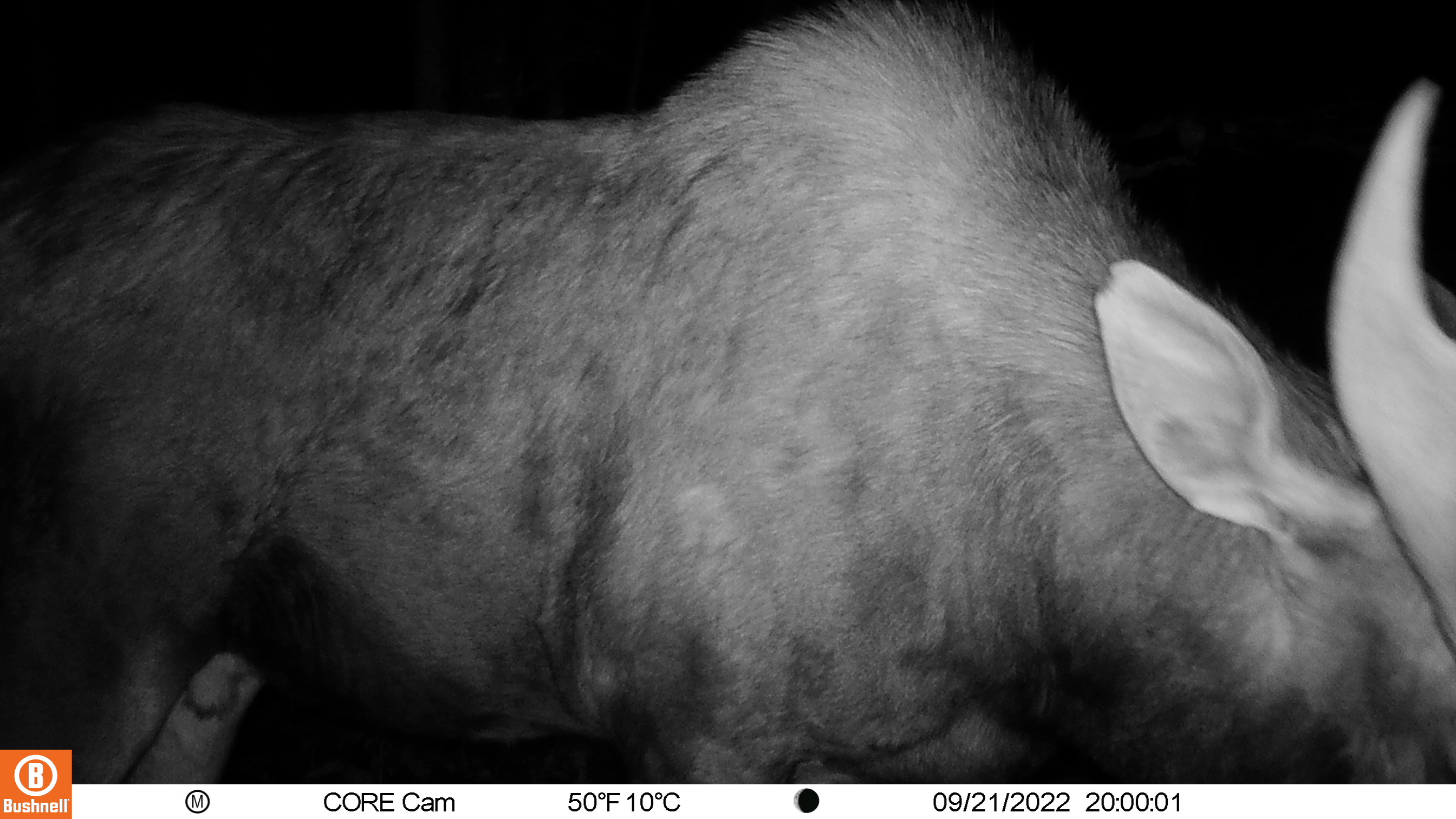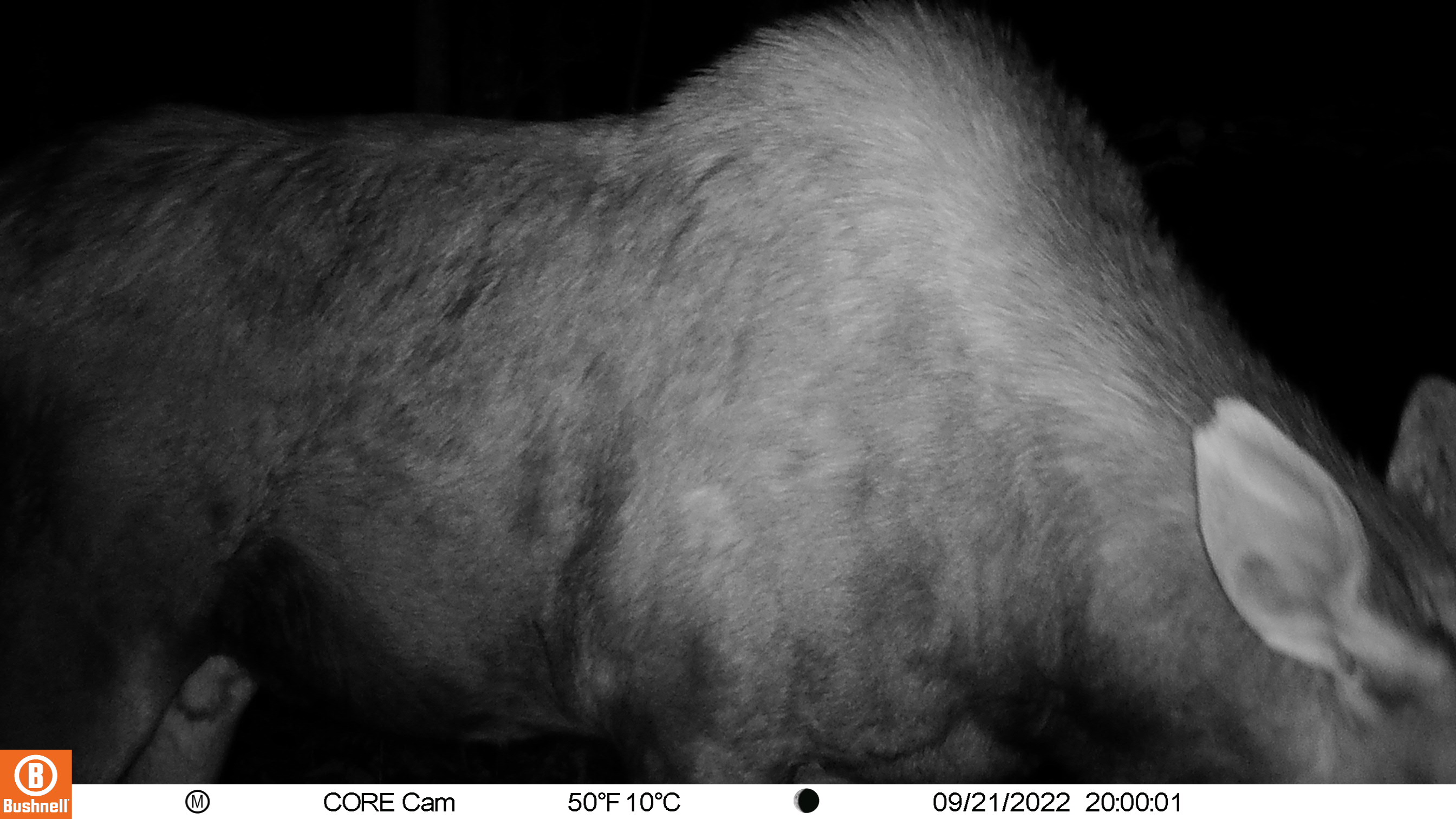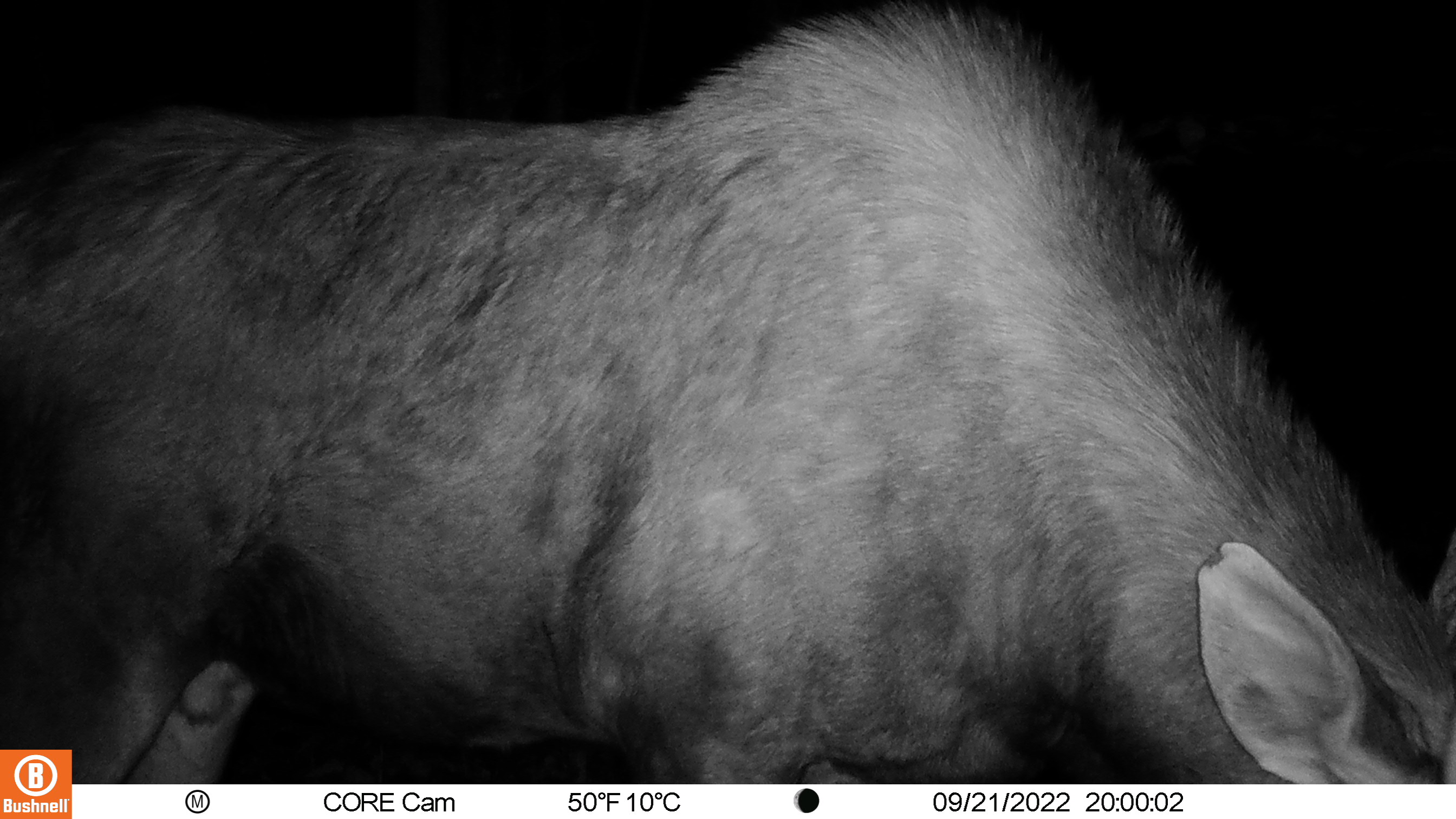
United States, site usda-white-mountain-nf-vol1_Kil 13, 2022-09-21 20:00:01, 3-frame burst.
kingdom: Animalia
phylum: Chordata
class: Mammalia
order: Artiodactyla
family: Cervidae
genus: Alces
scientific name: Alces alces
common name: moose